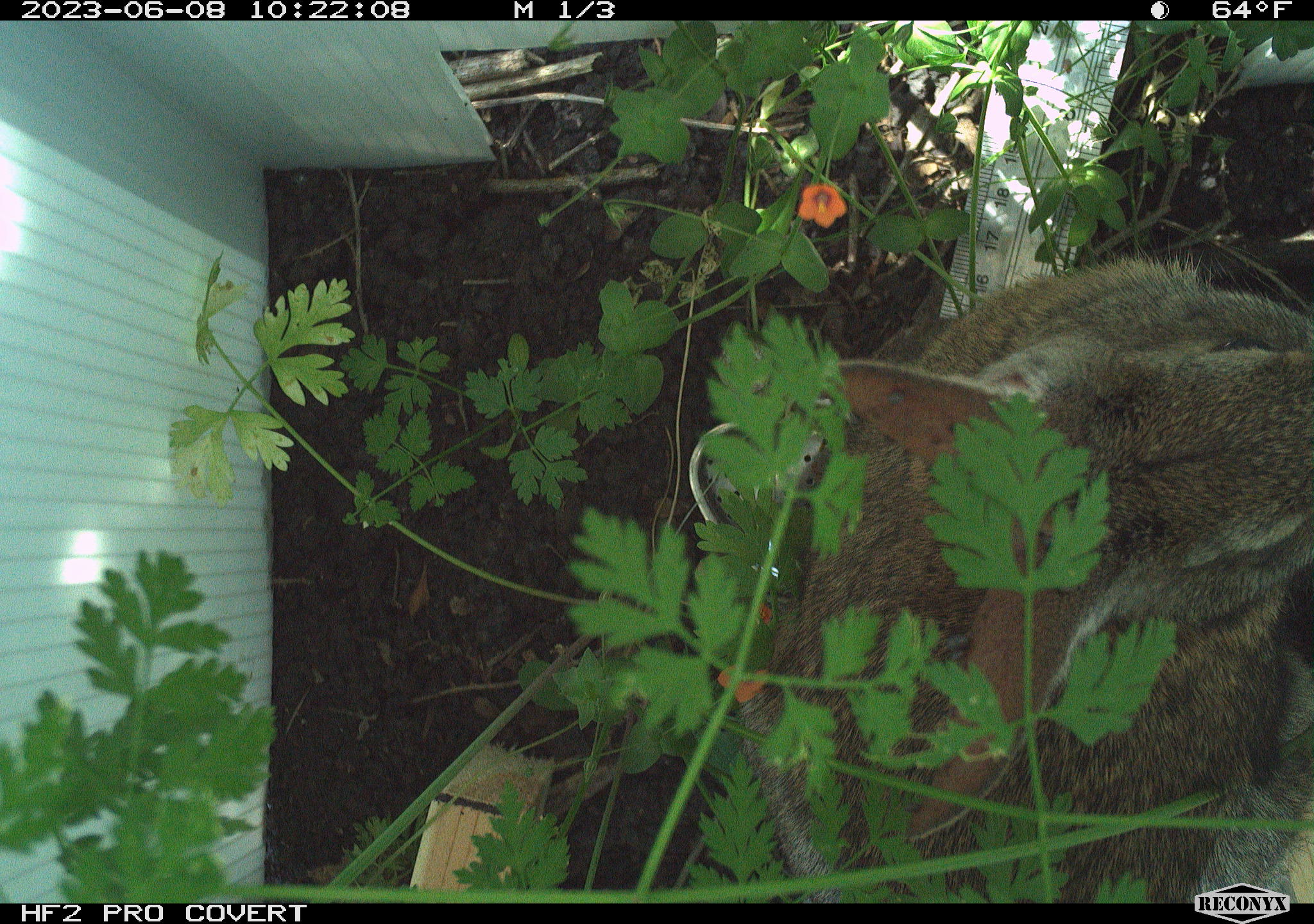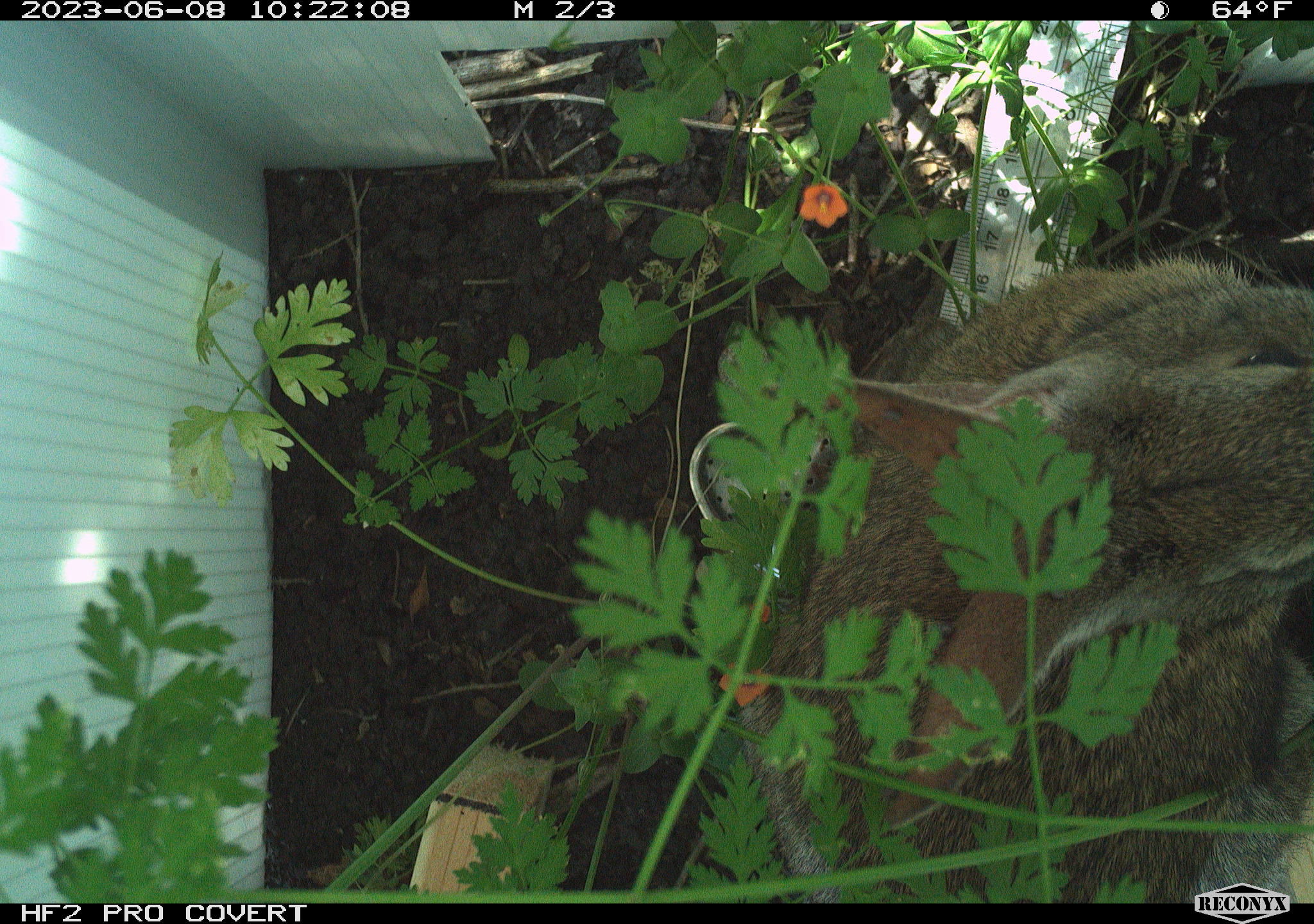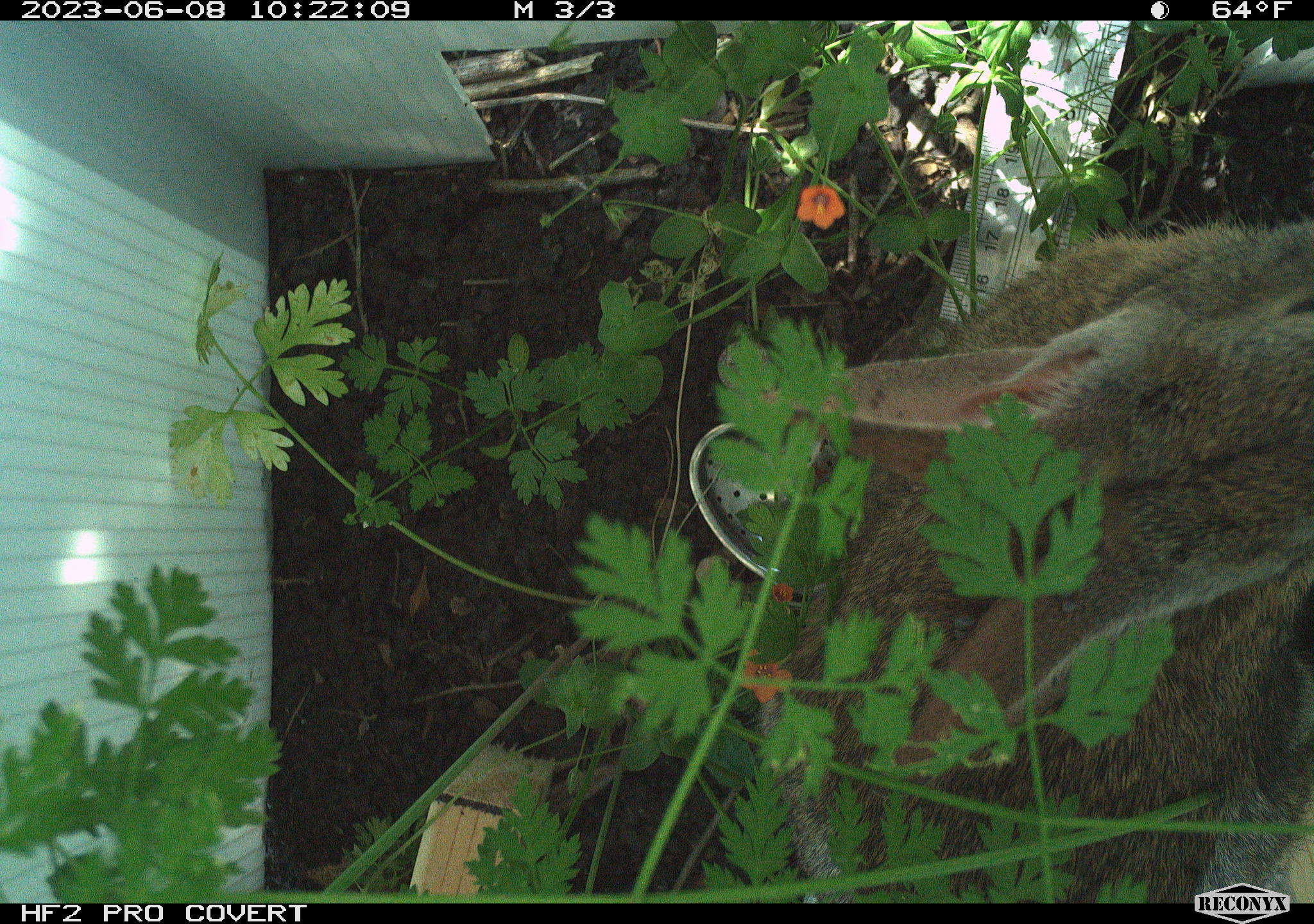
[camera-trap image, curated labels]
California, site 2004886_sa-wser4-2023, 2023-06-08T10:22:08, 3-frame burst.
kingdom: Animalia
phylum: Chordata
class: Mammalia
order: Lagomorpha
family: Leporidae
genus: Sylvilagus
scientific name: Sylvilagus bachmani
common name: brush rabbit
Brush rabbit (Sylvilagus bachmani).